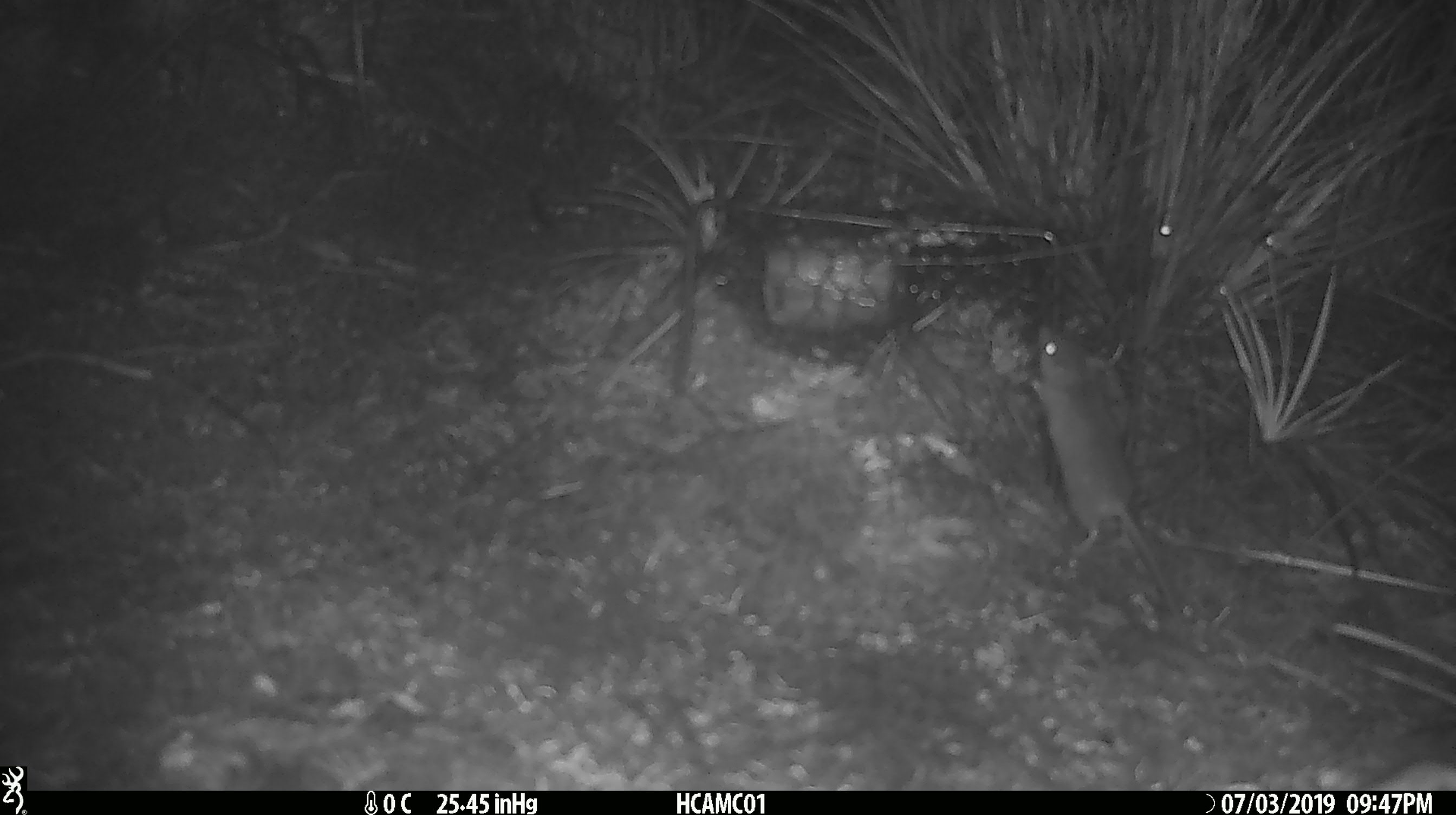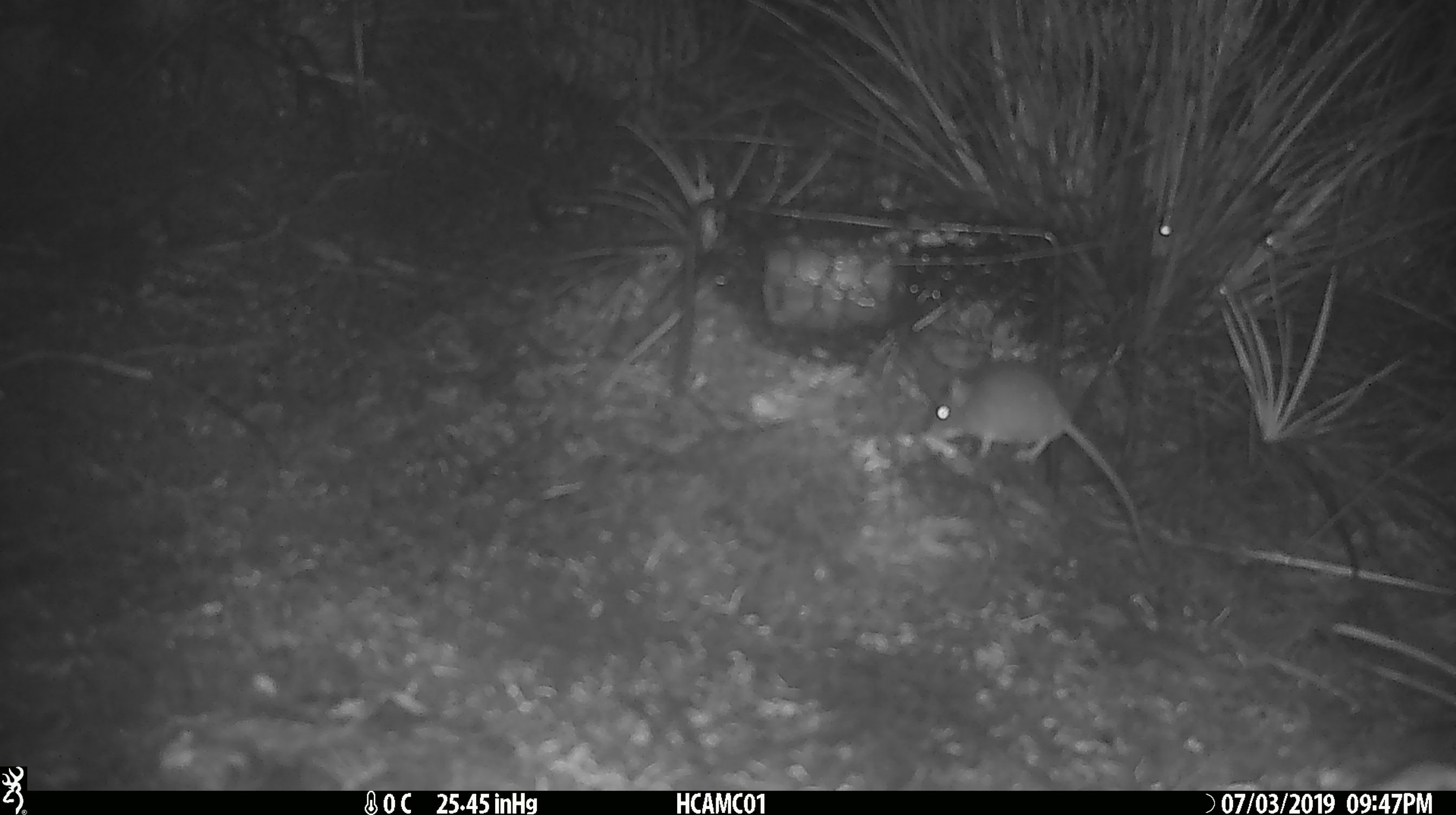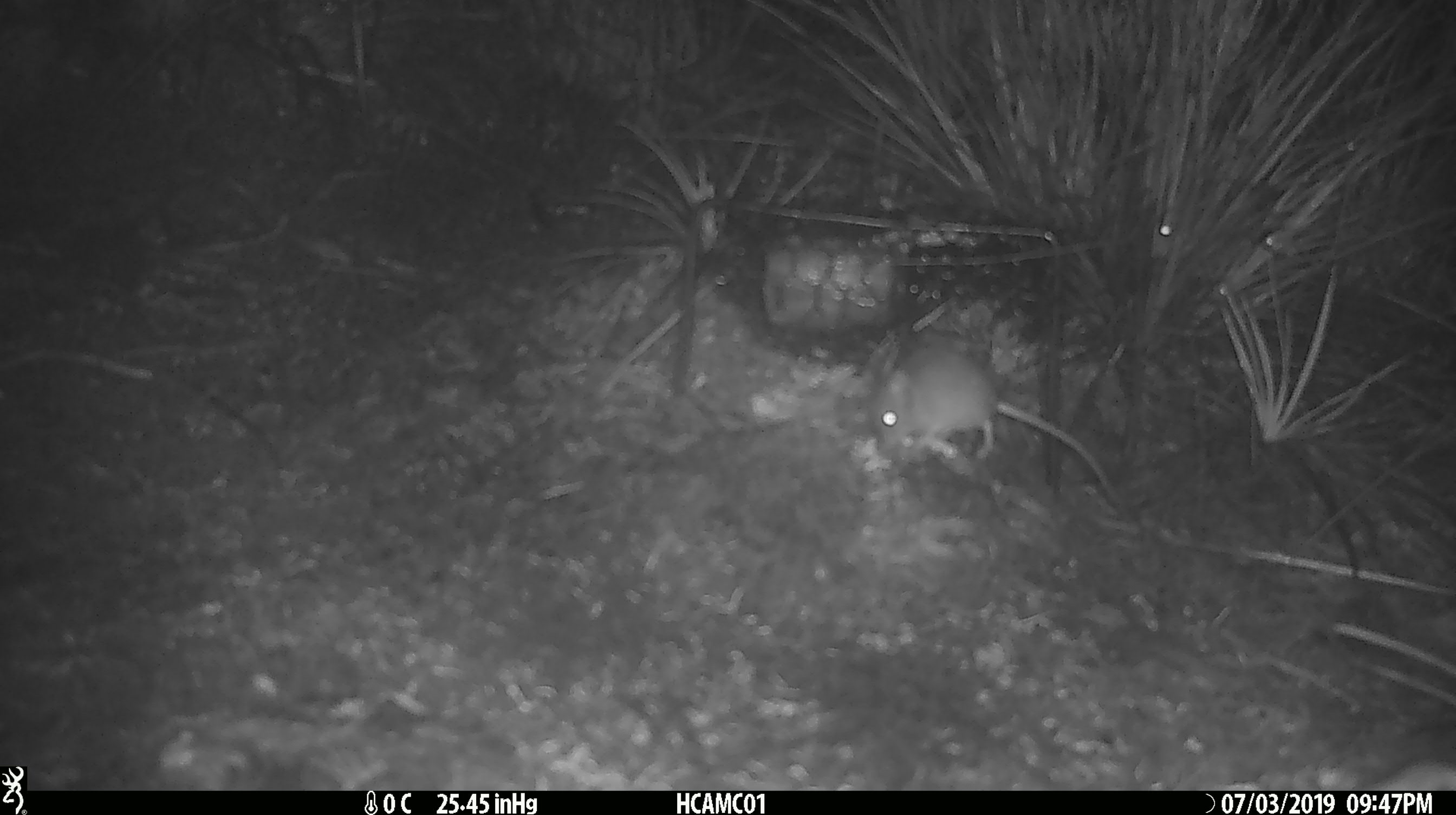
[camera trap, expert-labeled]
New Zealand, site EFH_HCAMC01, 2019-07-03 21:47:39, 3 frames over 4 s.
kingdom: Animalia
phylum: Chordata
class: Mammalia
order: Rodentia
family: Muridae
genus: Mus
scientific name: Mus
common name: mouse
Mouse (Mus).